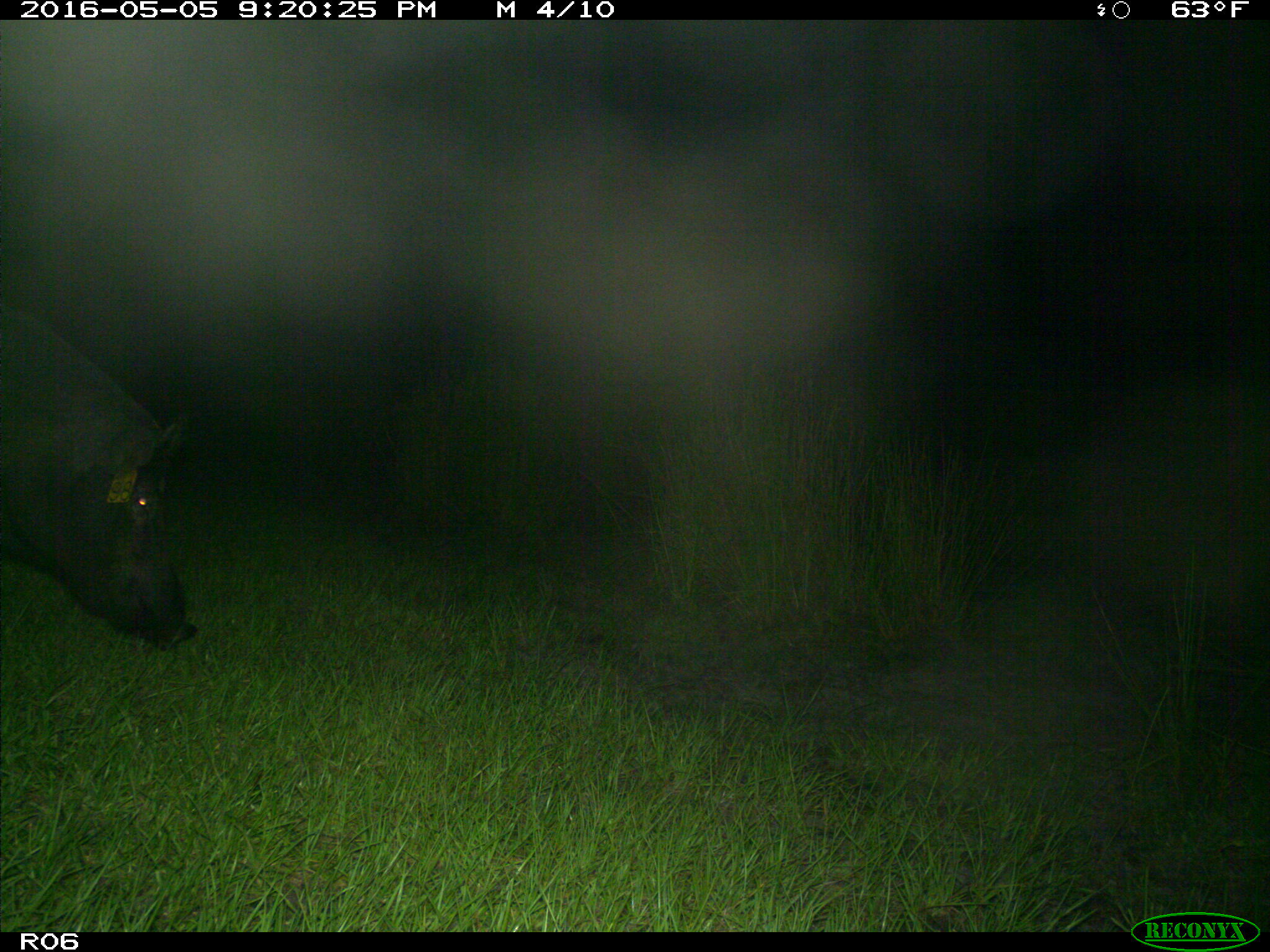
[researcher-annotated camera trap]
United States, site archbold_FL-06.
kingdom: Animalia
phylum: Chordata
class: Mammalia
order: Artiodactyla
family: Suidae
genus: Sus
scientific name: Sus scrofa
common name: wild boar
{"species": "Sus scrofa (wild boar)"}